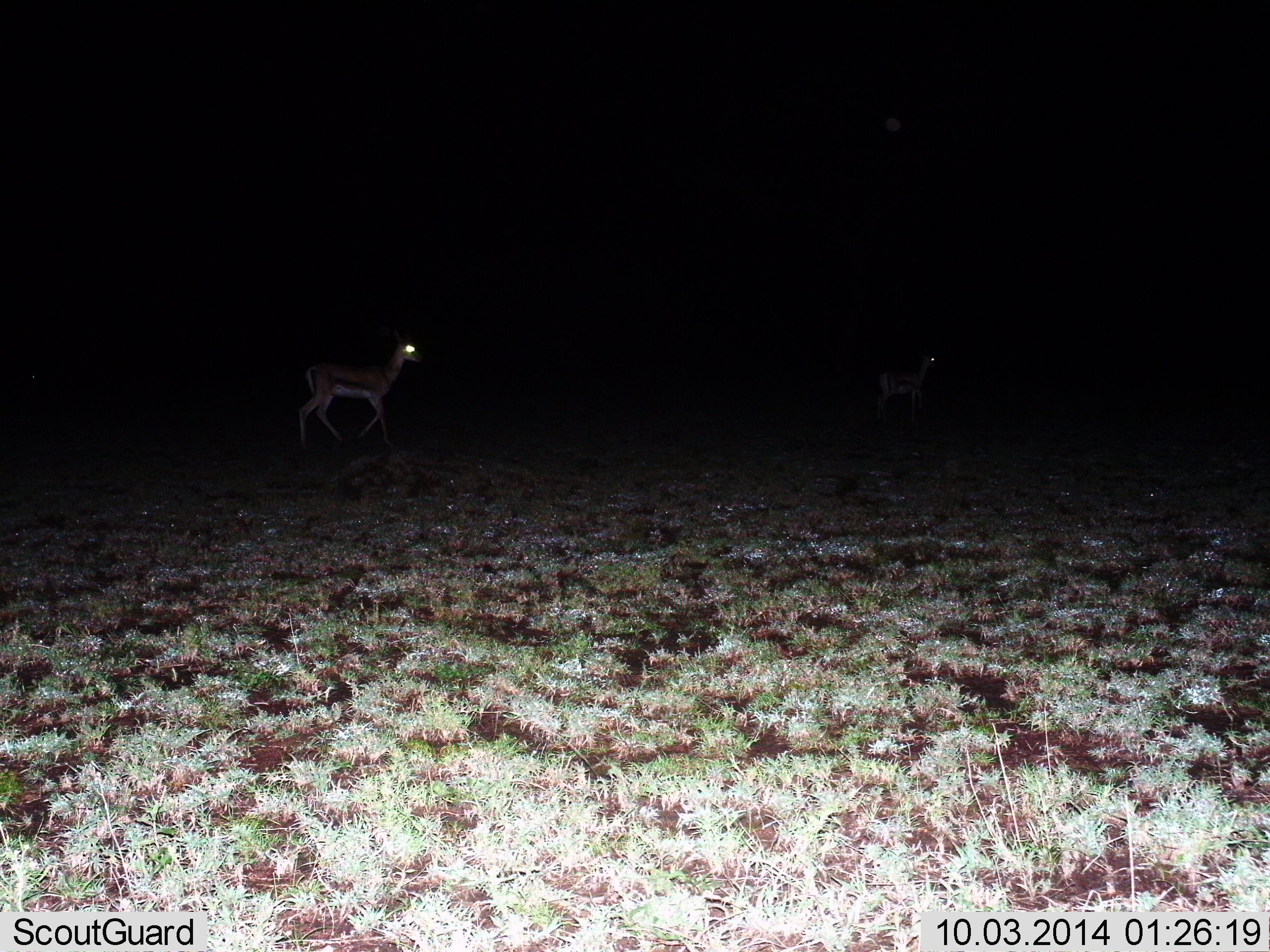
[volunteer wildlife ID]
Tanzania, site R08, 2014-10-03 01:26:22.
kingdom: Animalia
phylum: Chordata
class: Mammalia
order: Artiodactyla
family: Bovidae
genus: Eudorcas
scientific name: Eudorcas thomsonii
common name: thomson's gazelle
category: gazellethomsons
Gazellethomsons (thomson's gazelle) (Eudorcas thomsonii), count 2. Behavior (volunteer vote fractions): standing 30%, resting 0%, moving 70%, interacting 0%. Young present (vote fraction): 10%. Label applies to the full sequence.